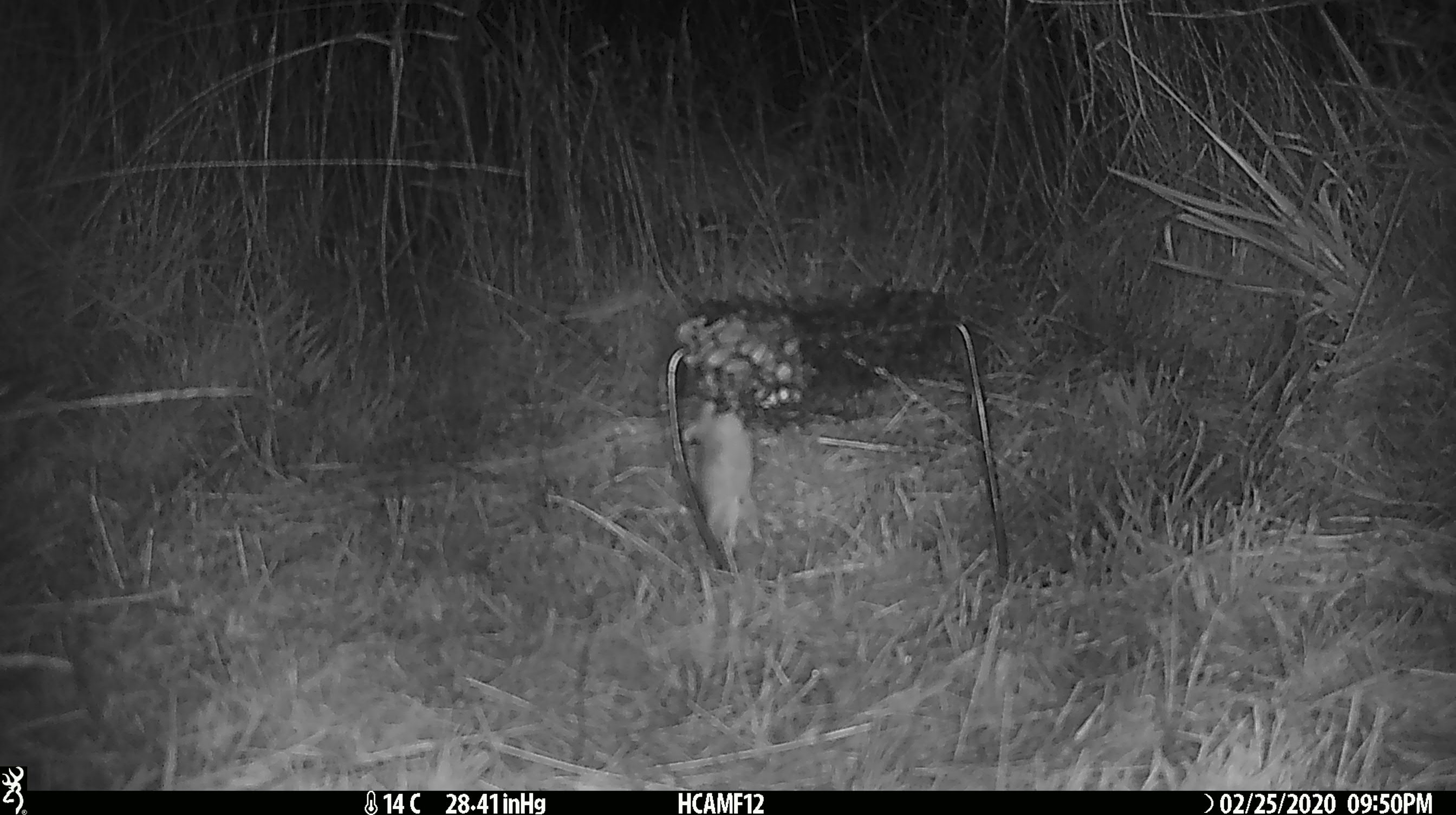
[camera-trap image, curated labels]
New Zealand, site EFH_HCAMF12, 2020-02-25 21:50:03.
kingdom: Animalia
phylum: Chordata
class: Mammalia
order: Rodentia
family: Muridae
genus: Mus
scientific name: Mus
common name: mouse